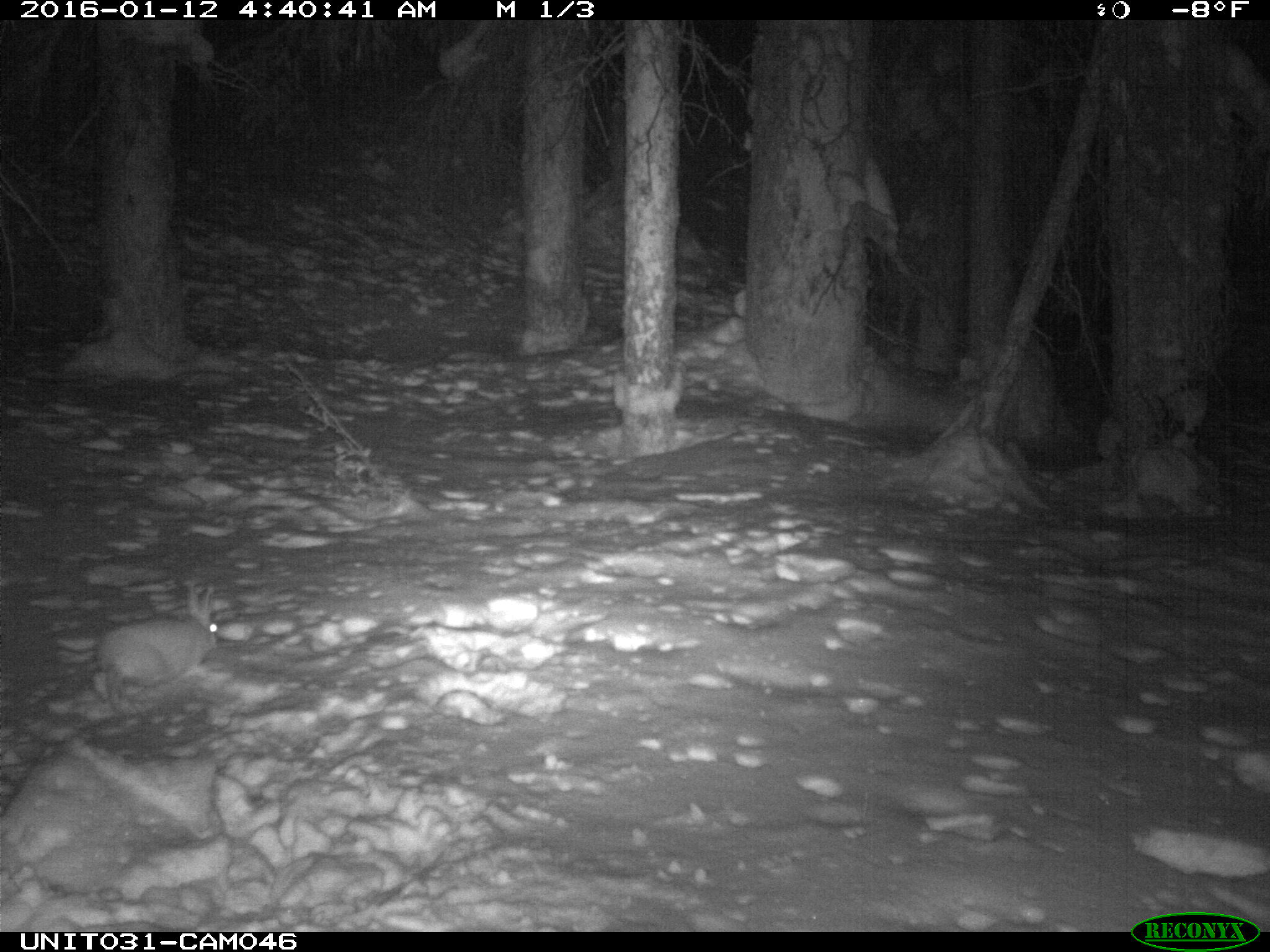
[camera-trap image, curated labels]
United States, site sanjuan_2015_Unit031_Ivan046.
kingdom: Animalia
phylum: Chordata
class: Mammalia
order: Lagomorpha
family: Leporidae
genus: Lepus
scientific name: Lepus americanus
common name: snowshoe hare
Lepus americanus (snowshoe hare).